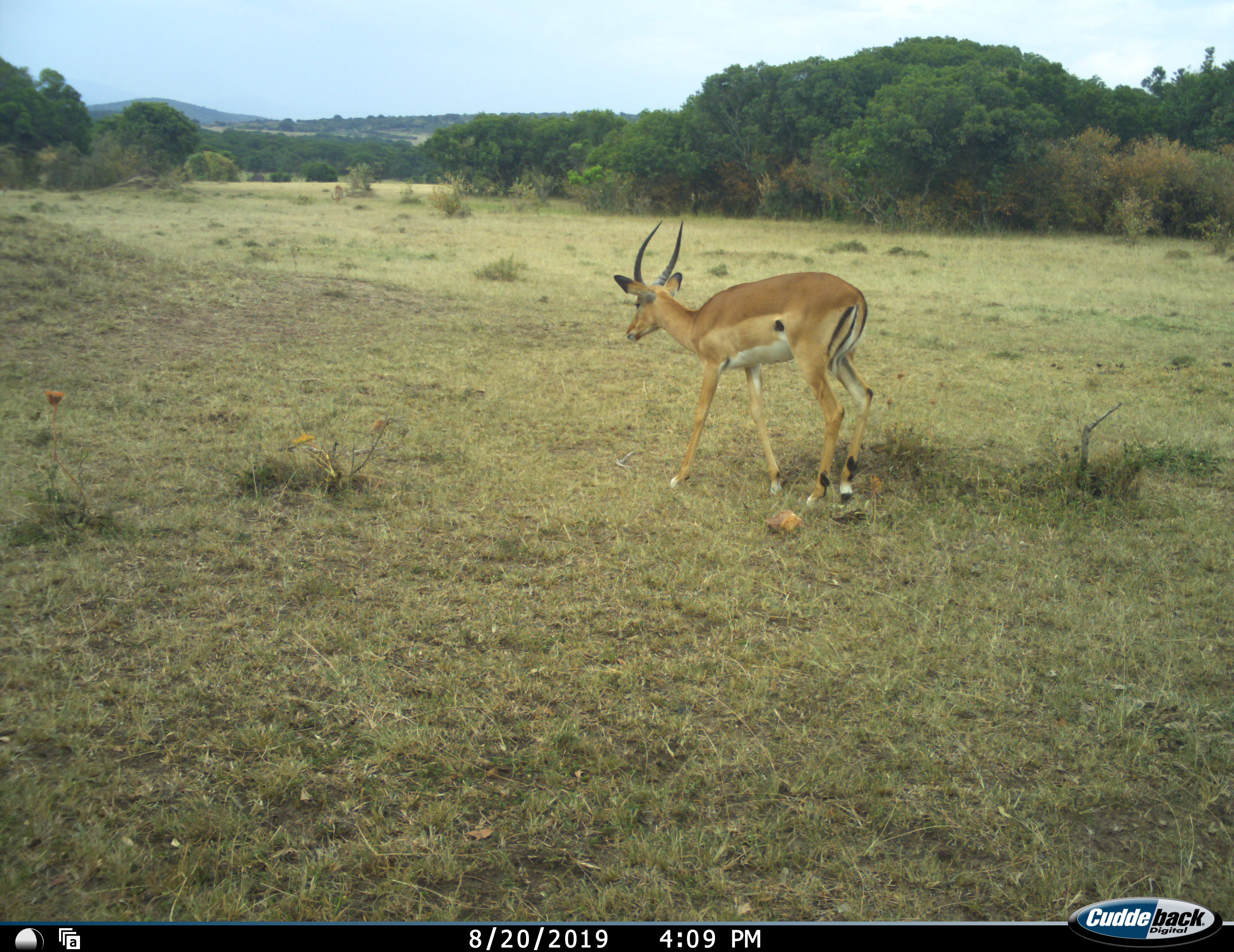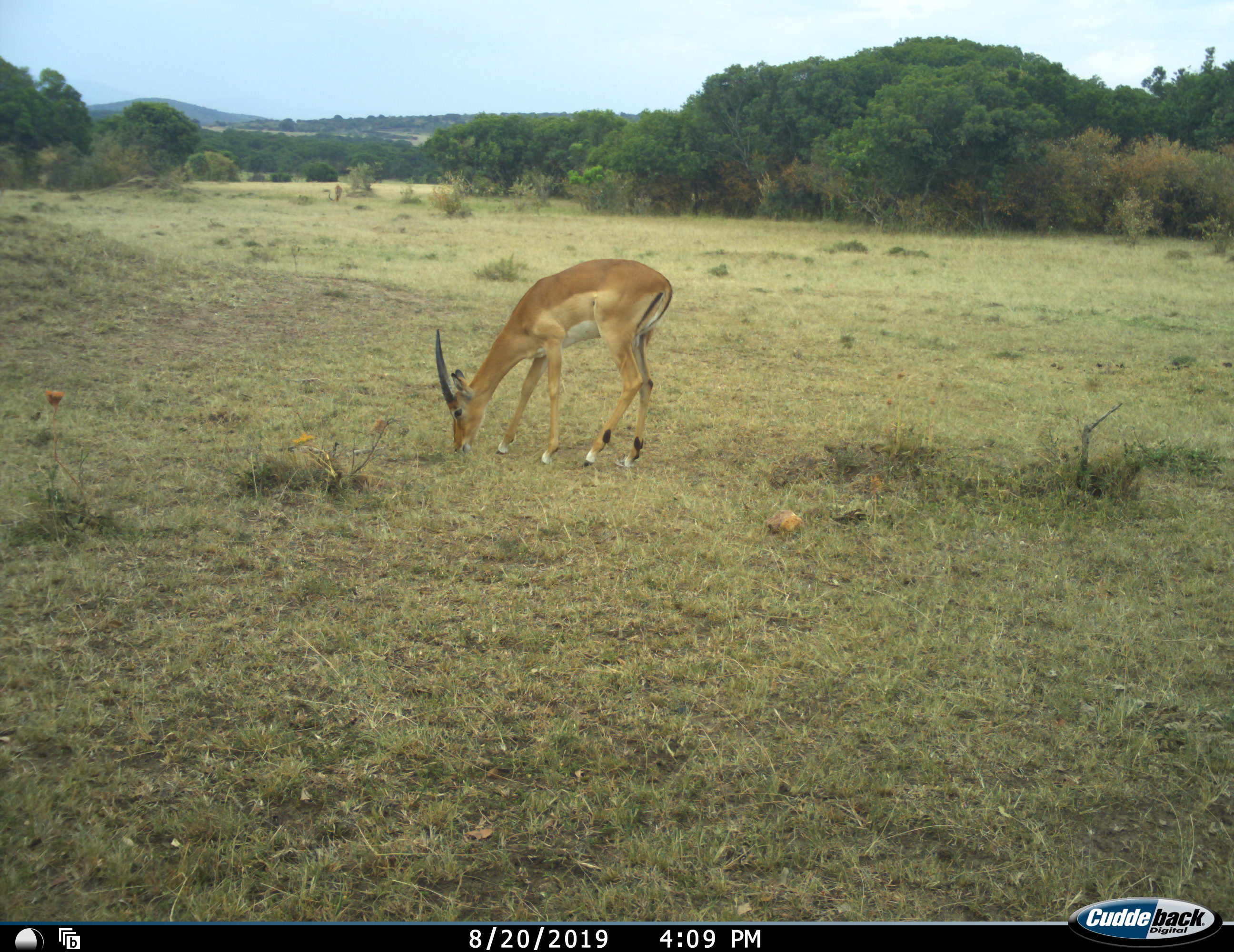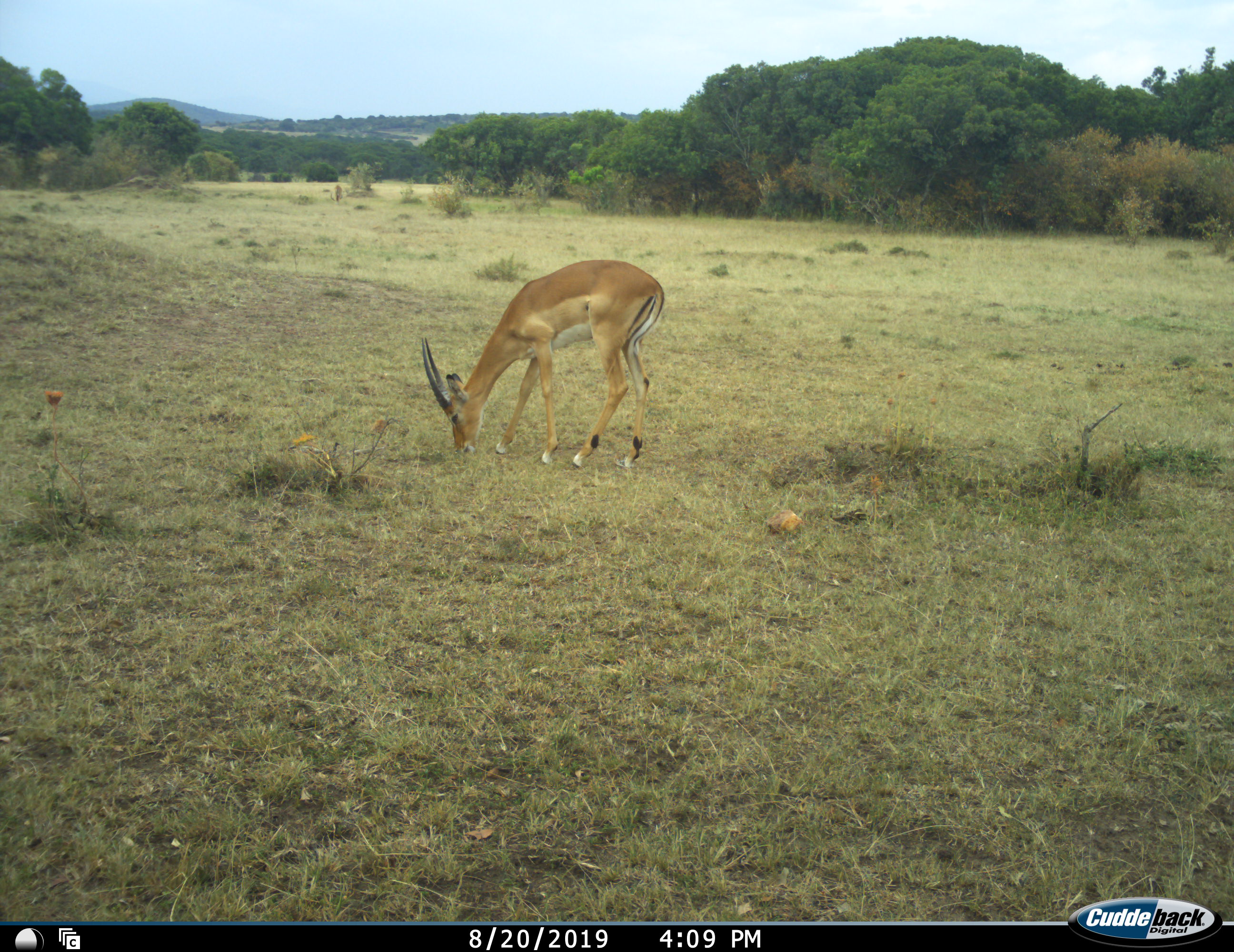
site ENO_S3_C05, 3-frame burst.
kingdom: Animalia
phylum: Chordata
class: Mammalia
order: Artiodactyla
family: Bovidae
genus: Aepyceros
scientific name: Aepyceros melampus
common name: impala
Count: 1.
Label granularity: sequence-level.